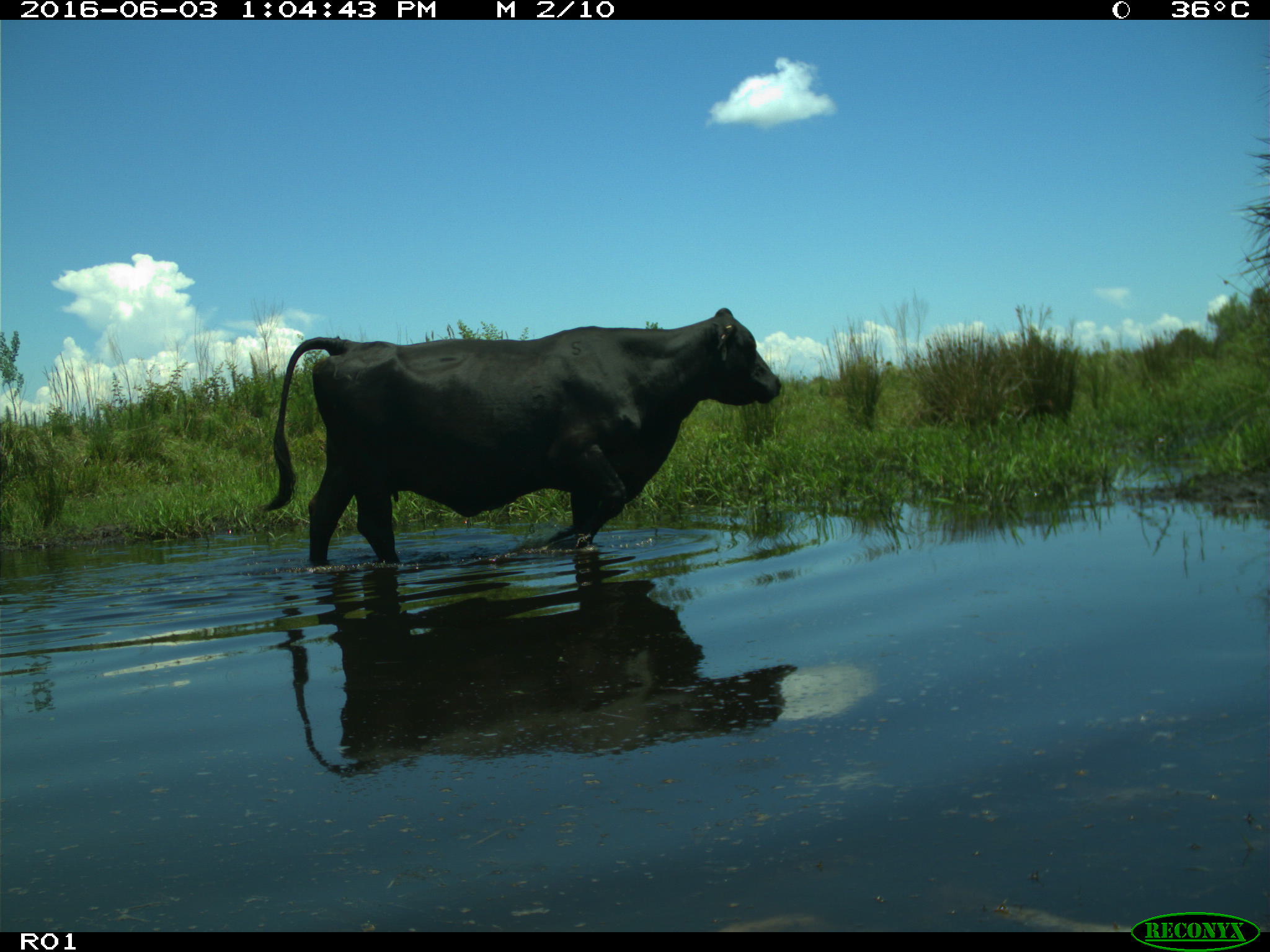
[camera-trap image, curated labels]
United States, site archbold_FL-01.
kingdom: Animalia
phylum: Chordata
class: Mammalia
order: Artiodactyla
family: Bovidae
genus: Bos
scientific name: Bos taurus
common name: domestic cow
Bos taurus (domestic cow).